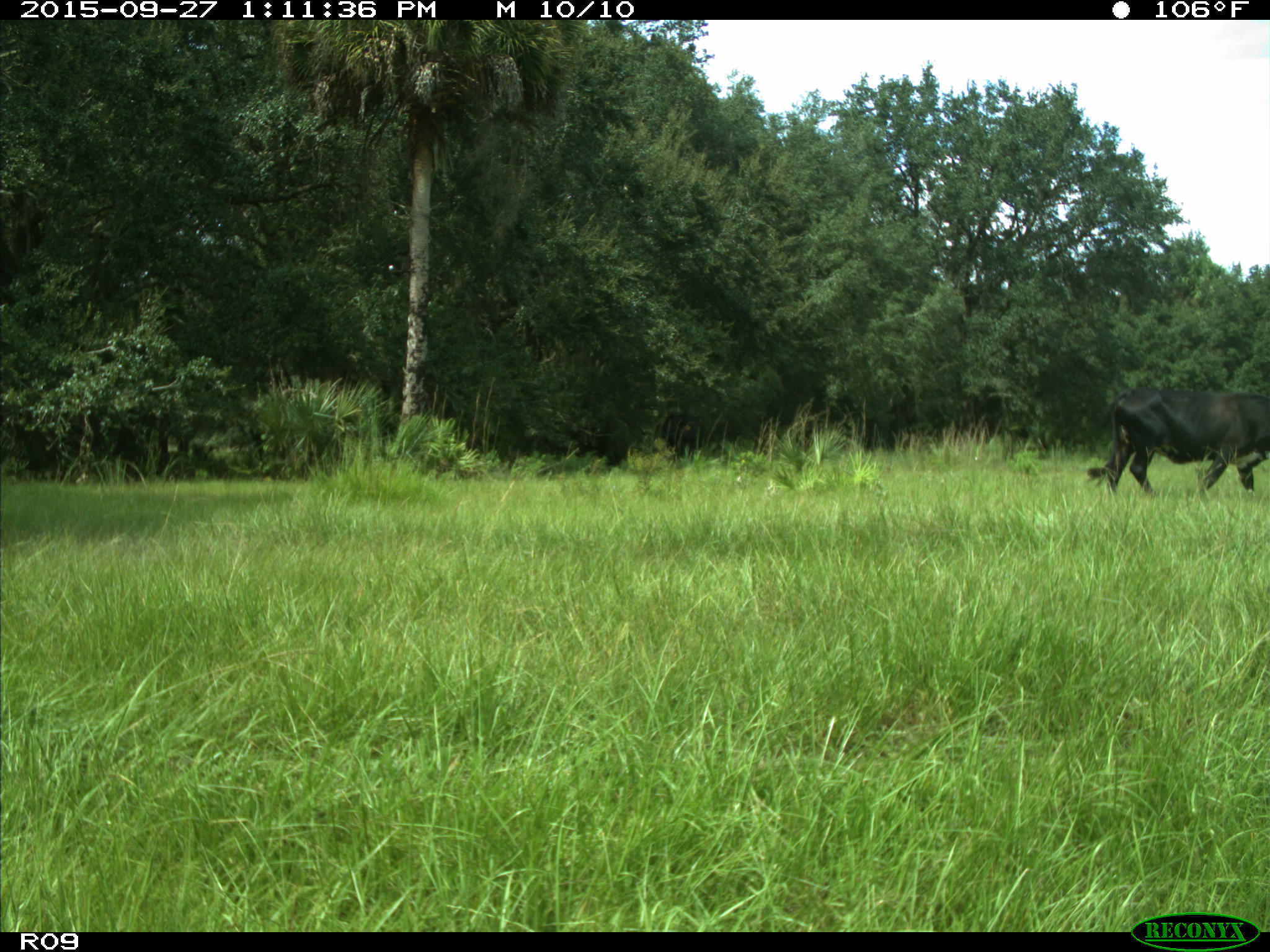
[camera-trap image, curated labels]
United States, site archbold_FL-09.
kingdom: Animalia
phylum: Chordata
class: Mammalia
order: Artiodactyla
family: Bovidae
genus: Bos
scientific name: Bos taurus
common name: domestic cow